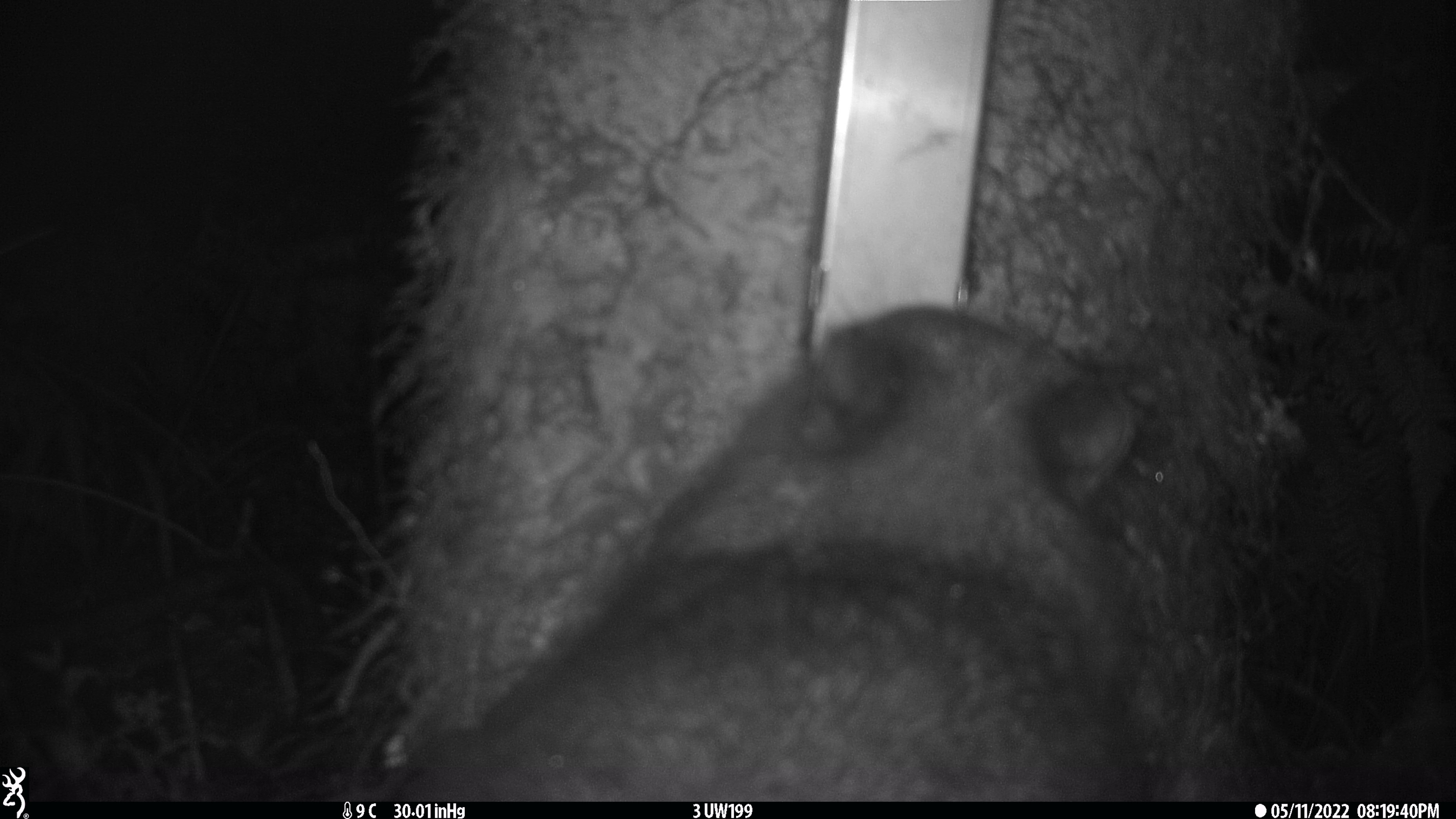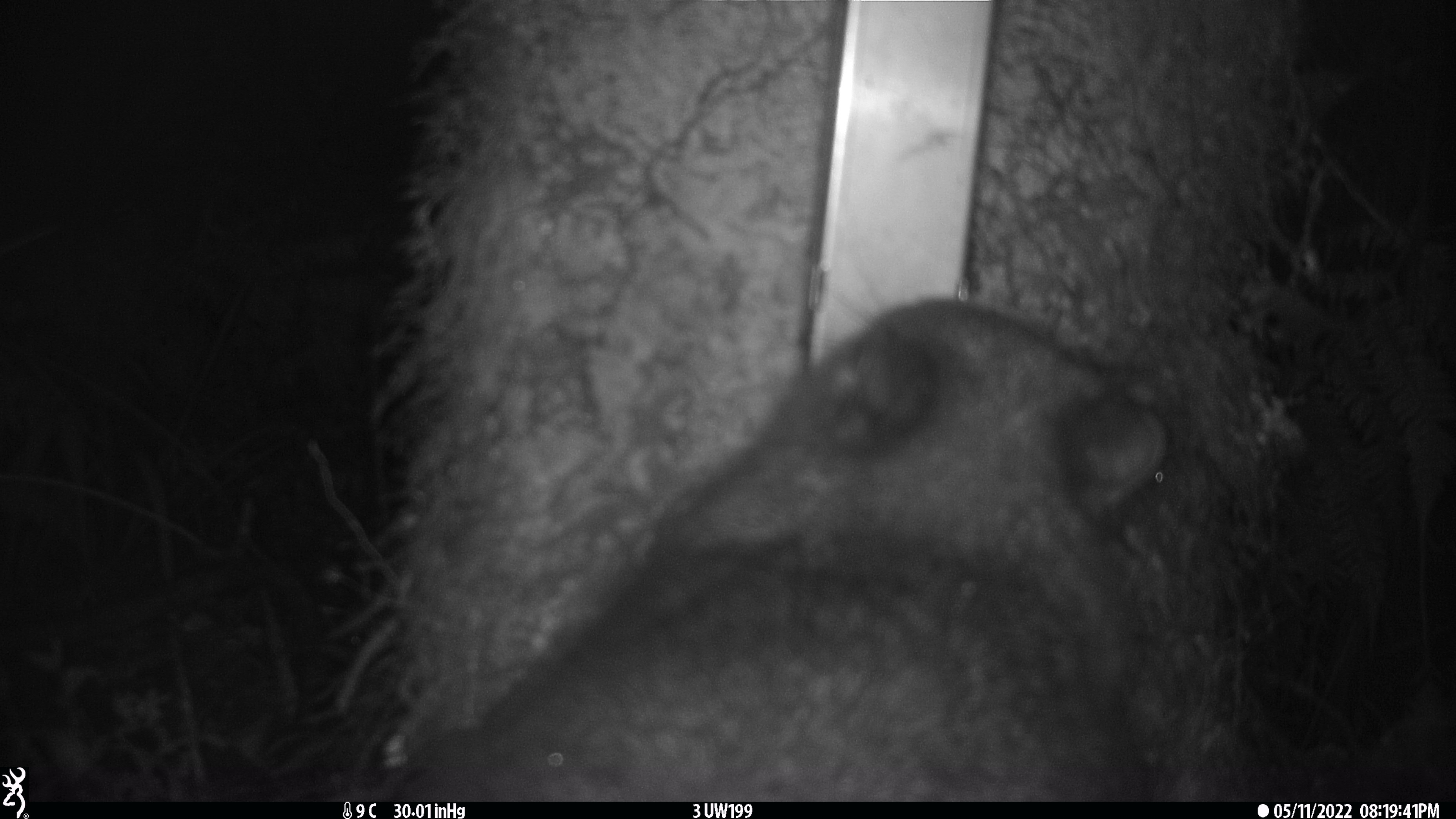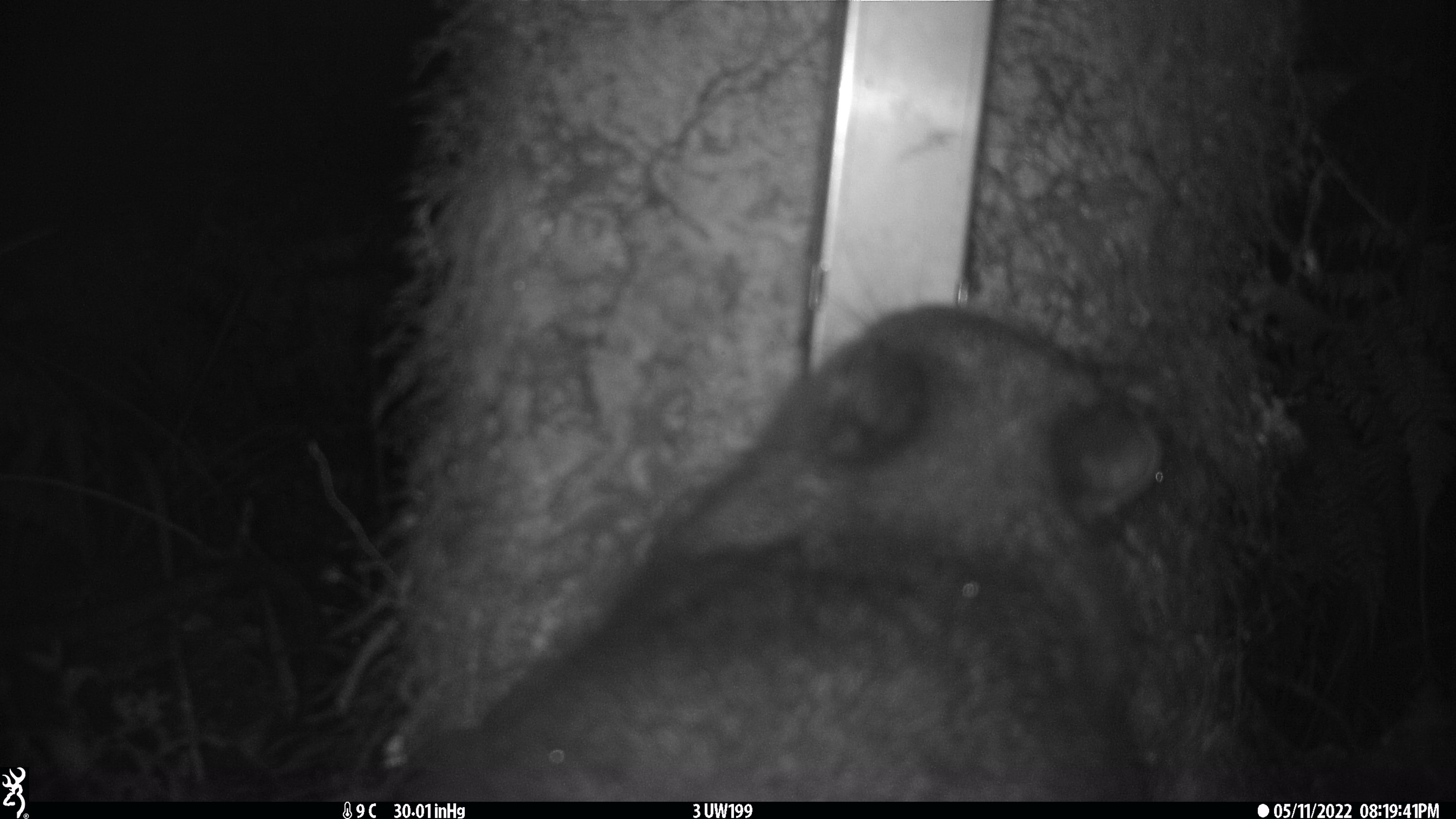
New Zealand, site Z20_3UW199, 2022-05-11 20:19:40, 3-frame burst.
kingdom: Animalia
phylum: Chordata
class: Mammalia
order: Diprotodontia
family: Phalangeridae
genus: Trichosurus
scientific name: Trichosurus vulpecula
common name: common brushtail possum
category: possum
Possum (common brushtail possum) (Trichosurus vulpecula).